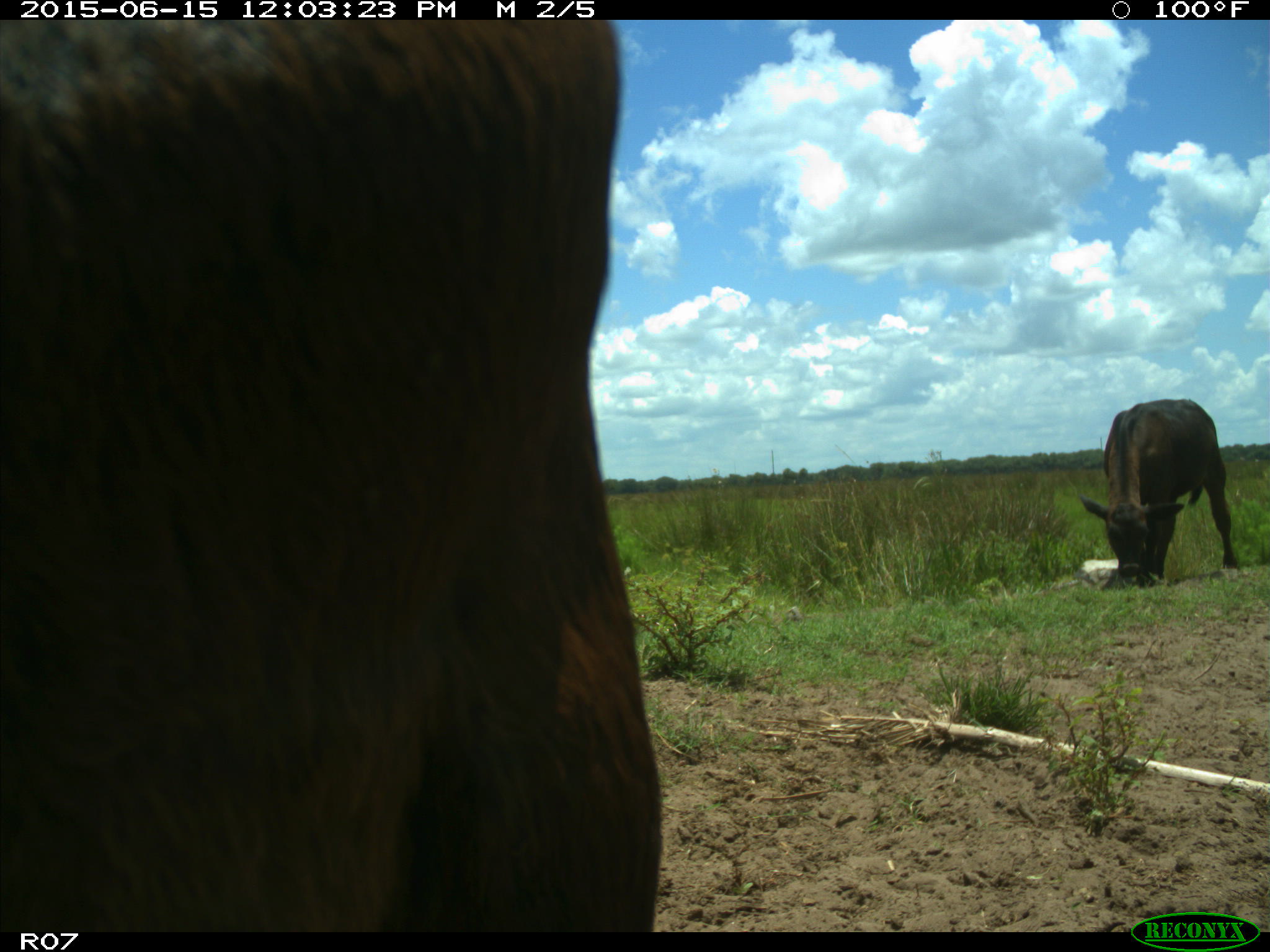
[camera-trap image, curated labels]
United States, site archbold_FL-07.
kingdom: Animalia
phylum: Chordata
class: Mammalia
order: Artiodactyla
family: Bovidae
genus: Bos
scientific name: Bos taurus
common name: domestic cow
Bos taurus (domestic cow).